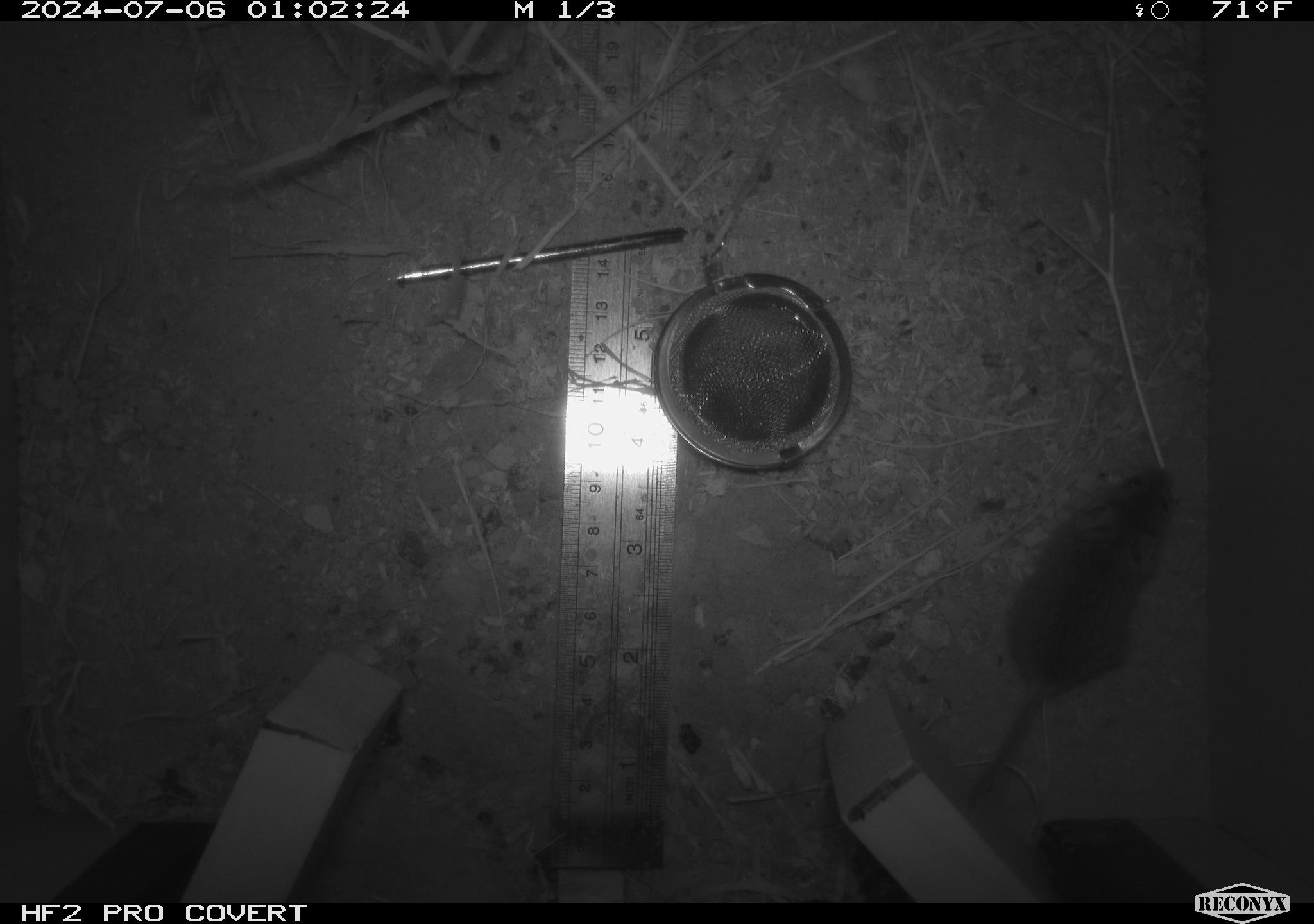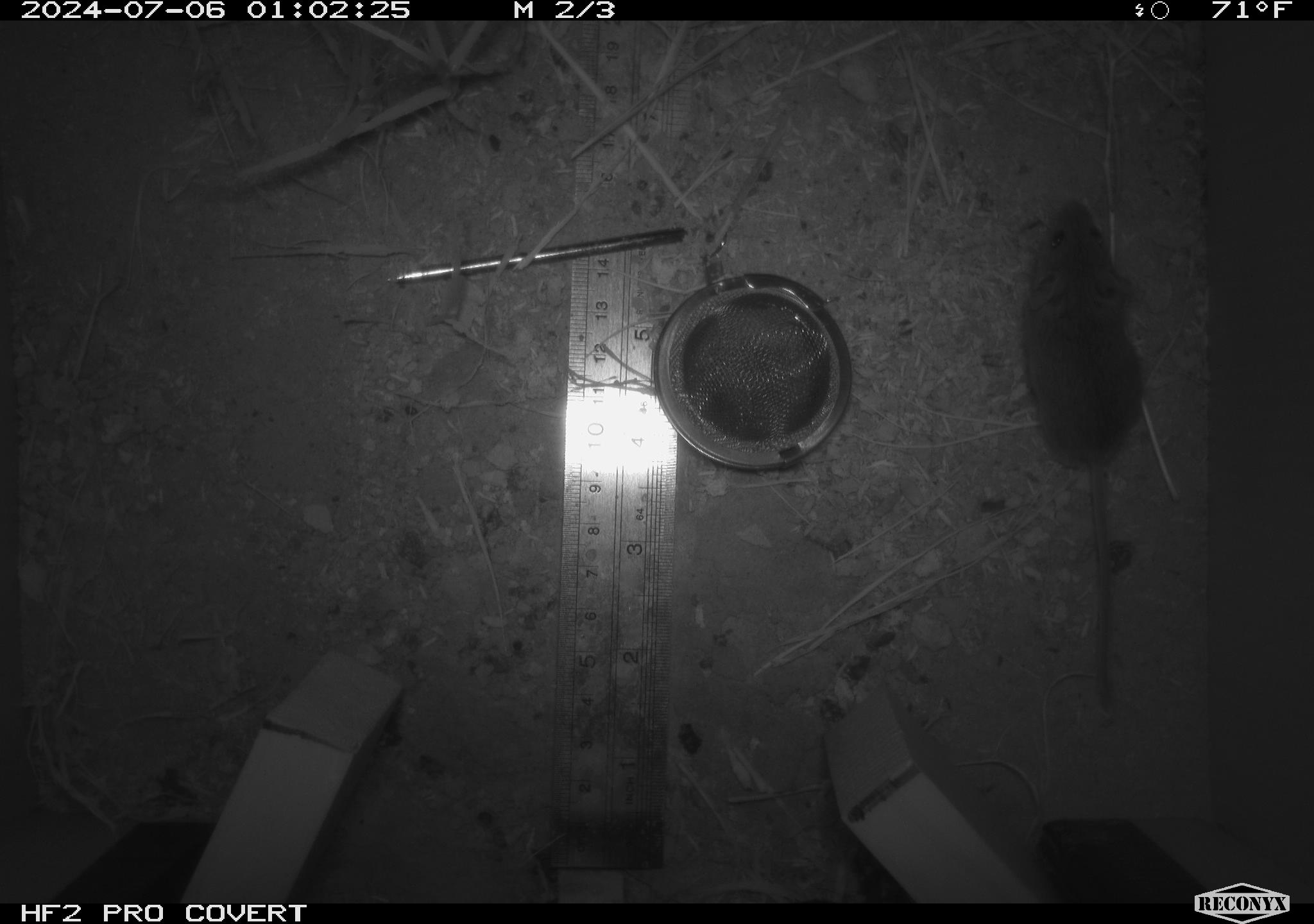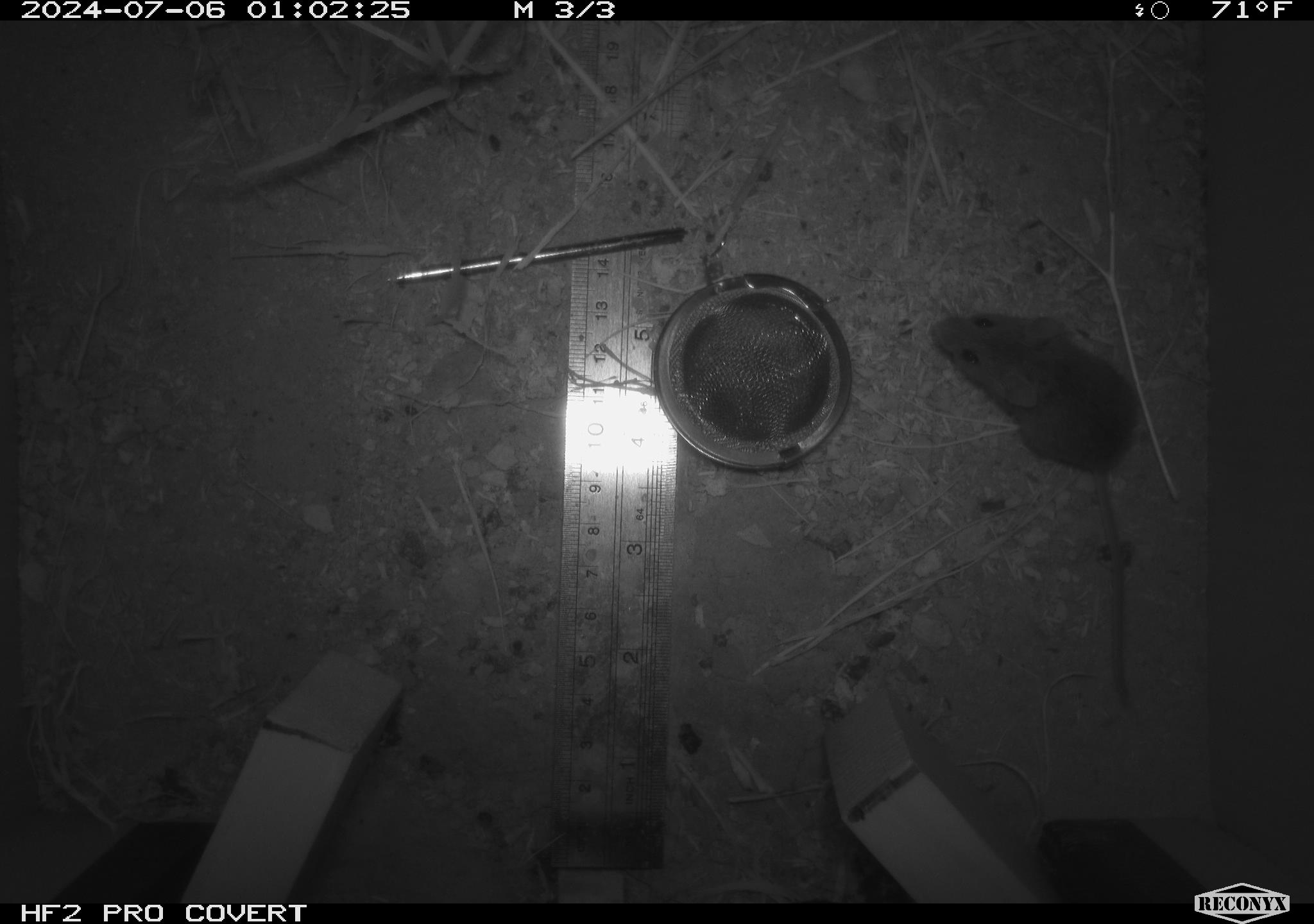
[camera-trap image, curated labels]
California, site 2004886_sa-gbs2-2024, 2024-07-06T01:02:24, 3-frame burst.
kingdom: Animalia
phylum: Chordata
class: Mammalia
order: Rodentia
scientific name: Rodentia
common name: mouse species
Mouse species (Rodentia).